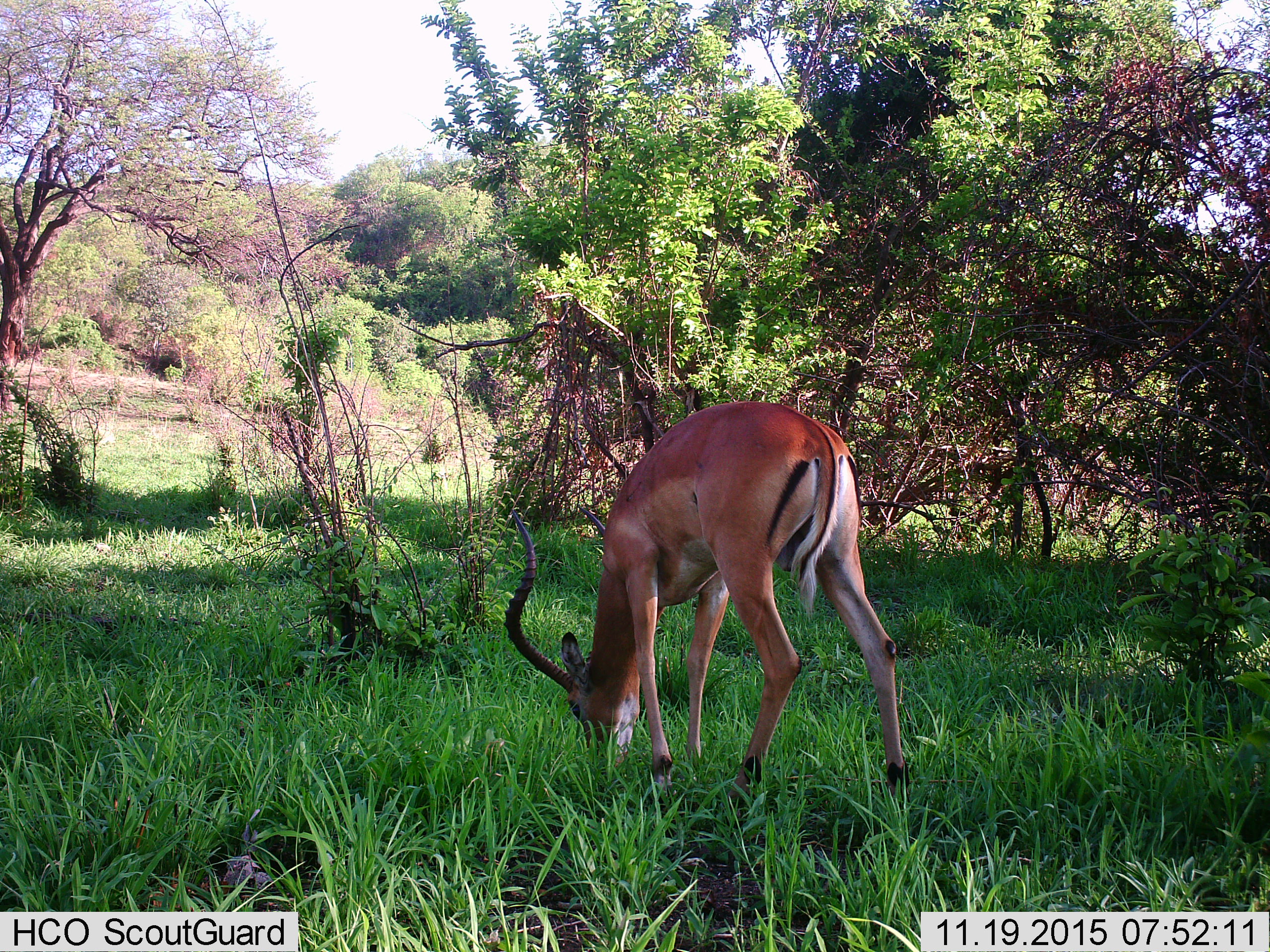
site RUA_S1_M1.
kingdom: Animalia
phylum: Chordata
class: Mammalia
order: Artiodactyla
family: Bovidae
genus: Aepyceros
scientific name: Aepyceros melampus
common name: impala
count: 1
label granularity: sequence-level